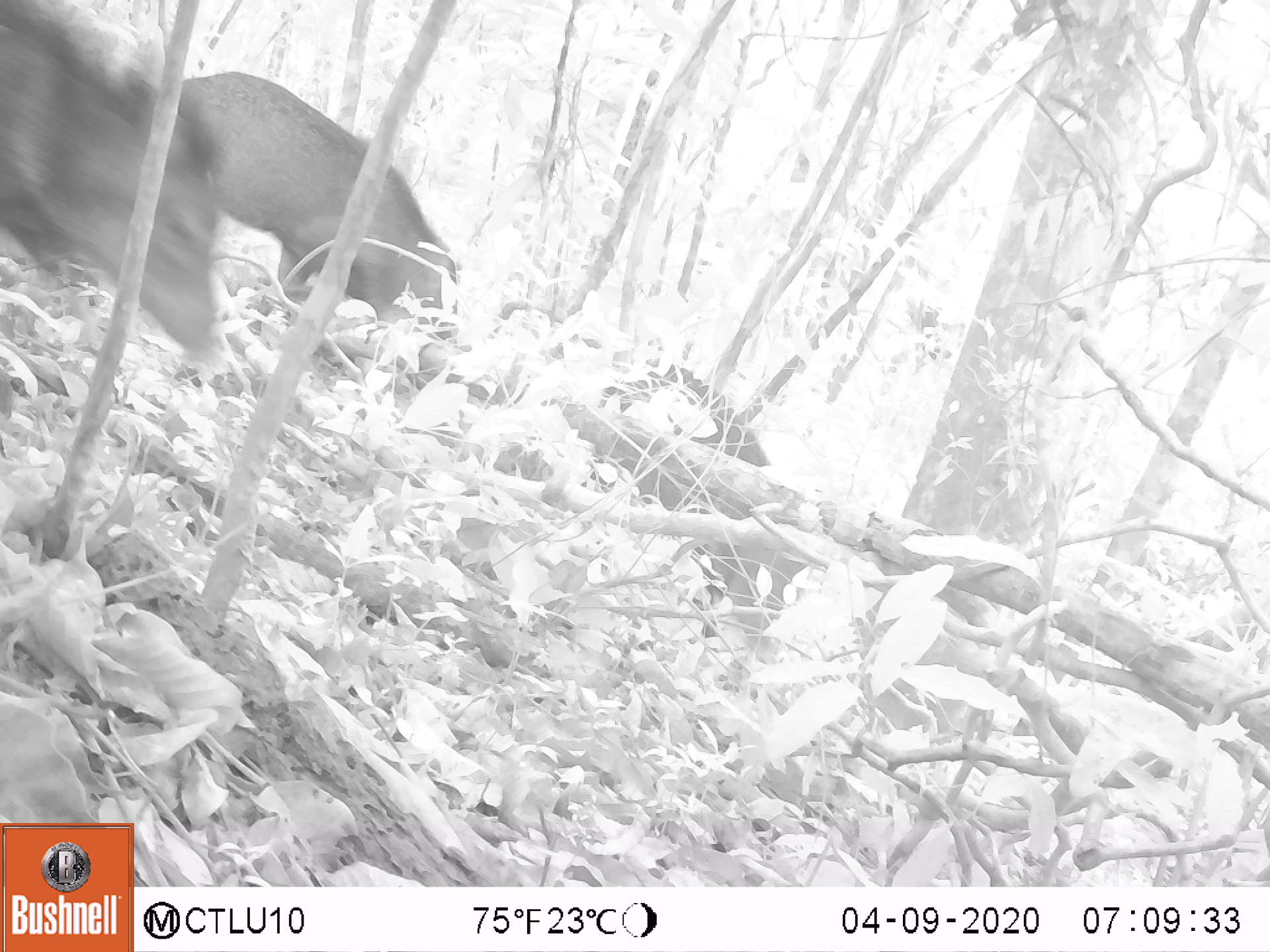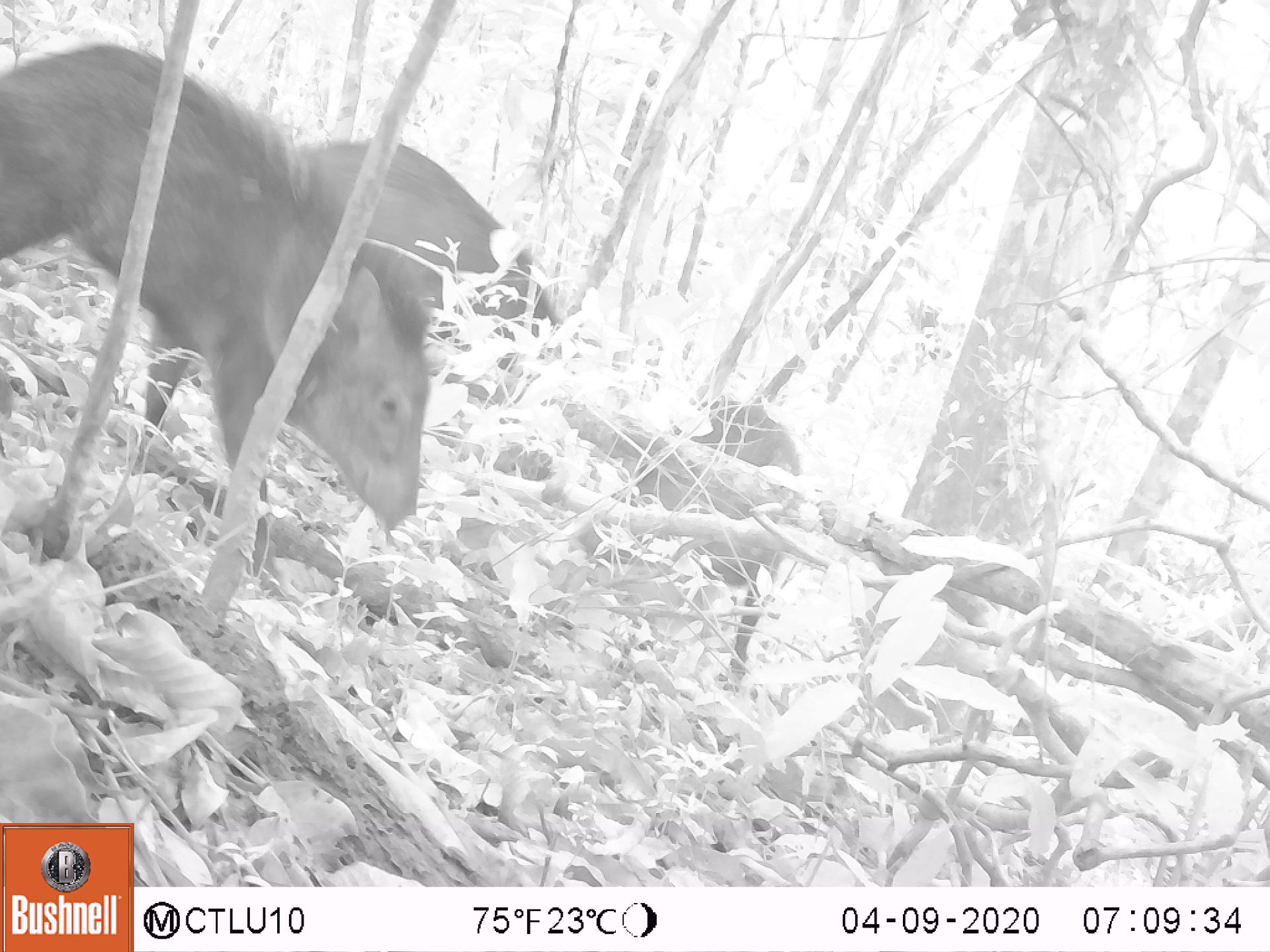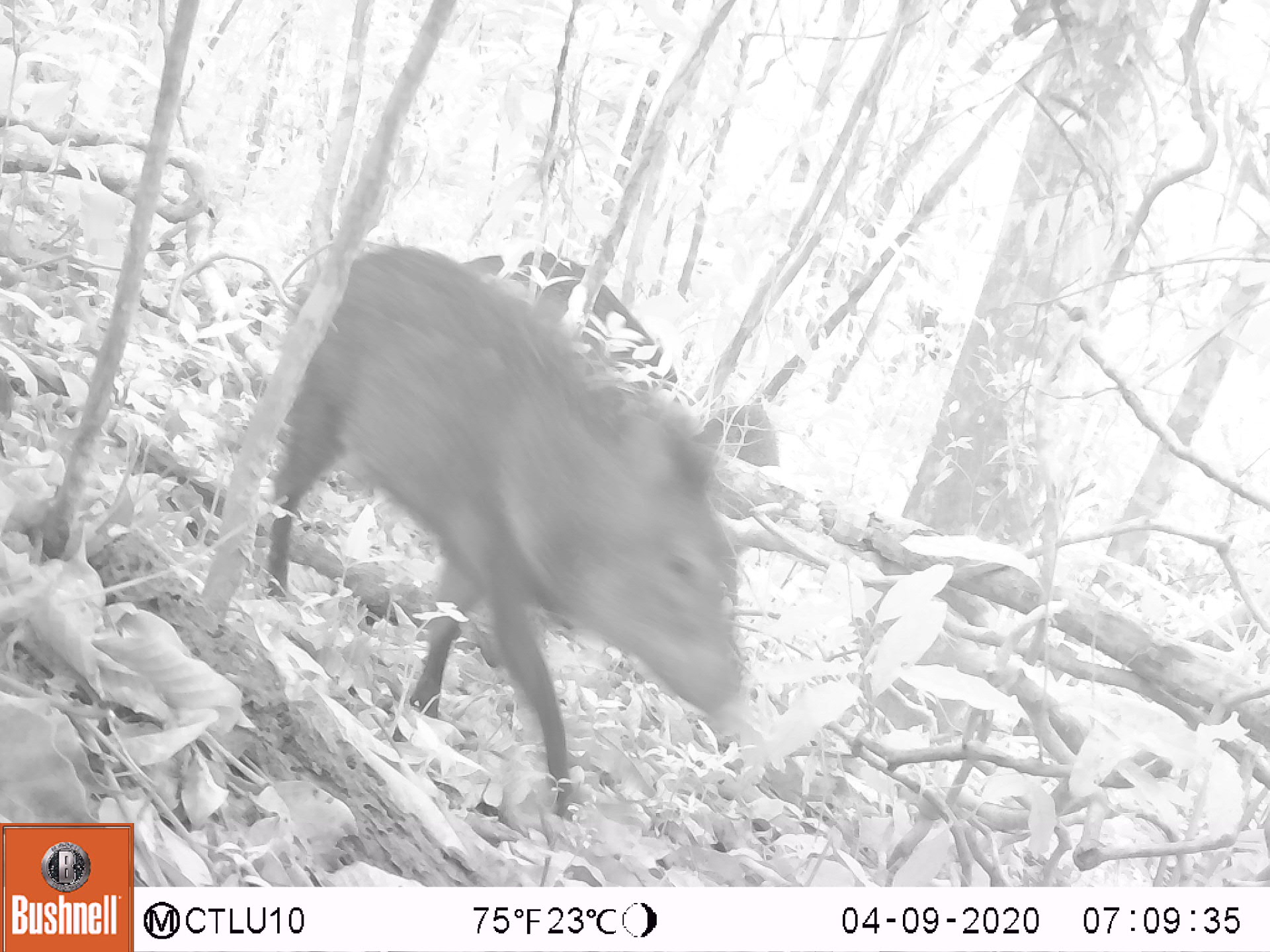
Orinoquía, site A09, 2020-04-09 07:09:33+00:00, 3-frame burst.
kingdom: Animalia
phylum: Chordata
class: Mammalia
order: Artiodactyla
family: Tayassuidae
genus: Pecari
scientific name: Pecari tajacu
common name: collared peccary